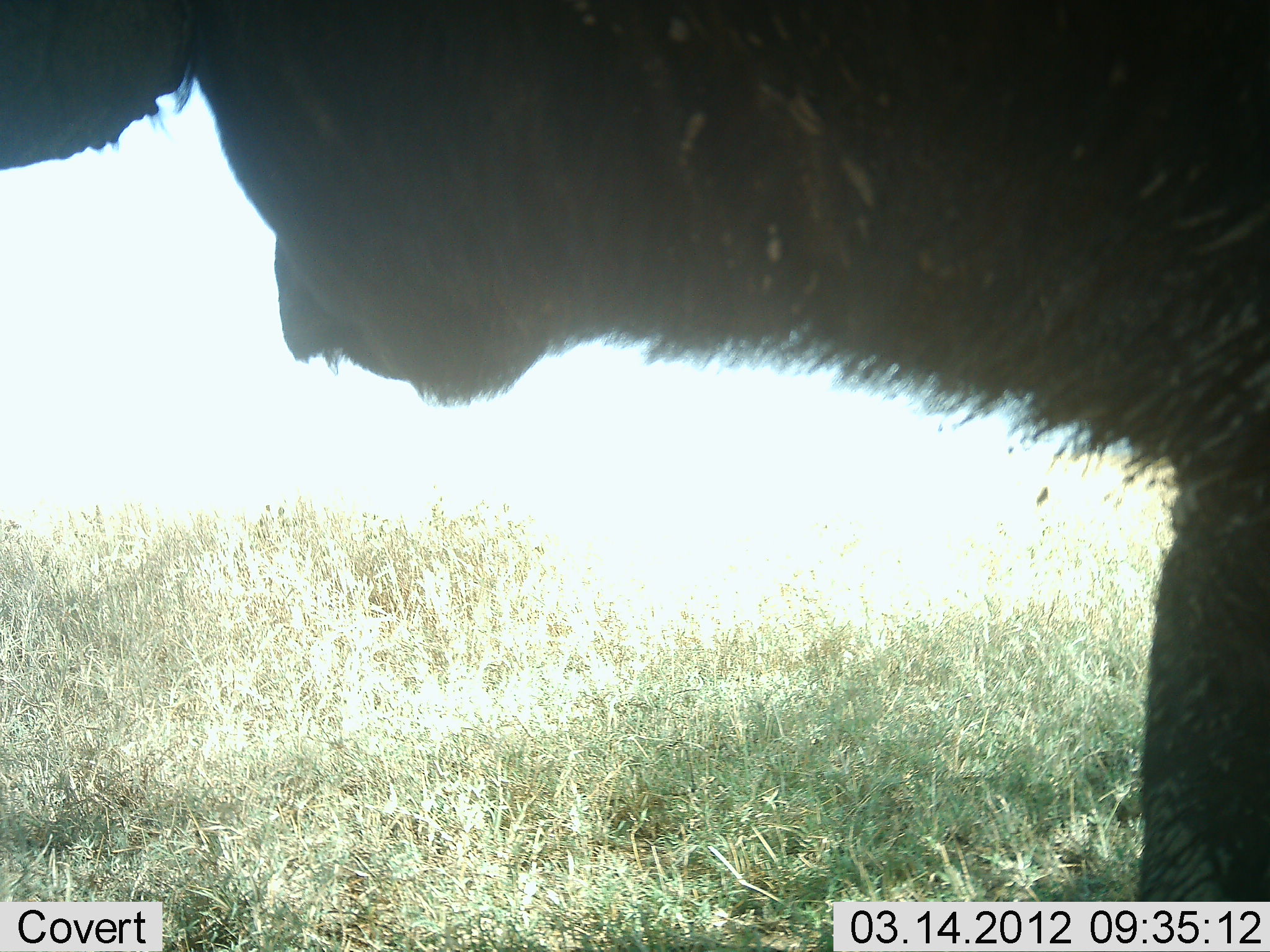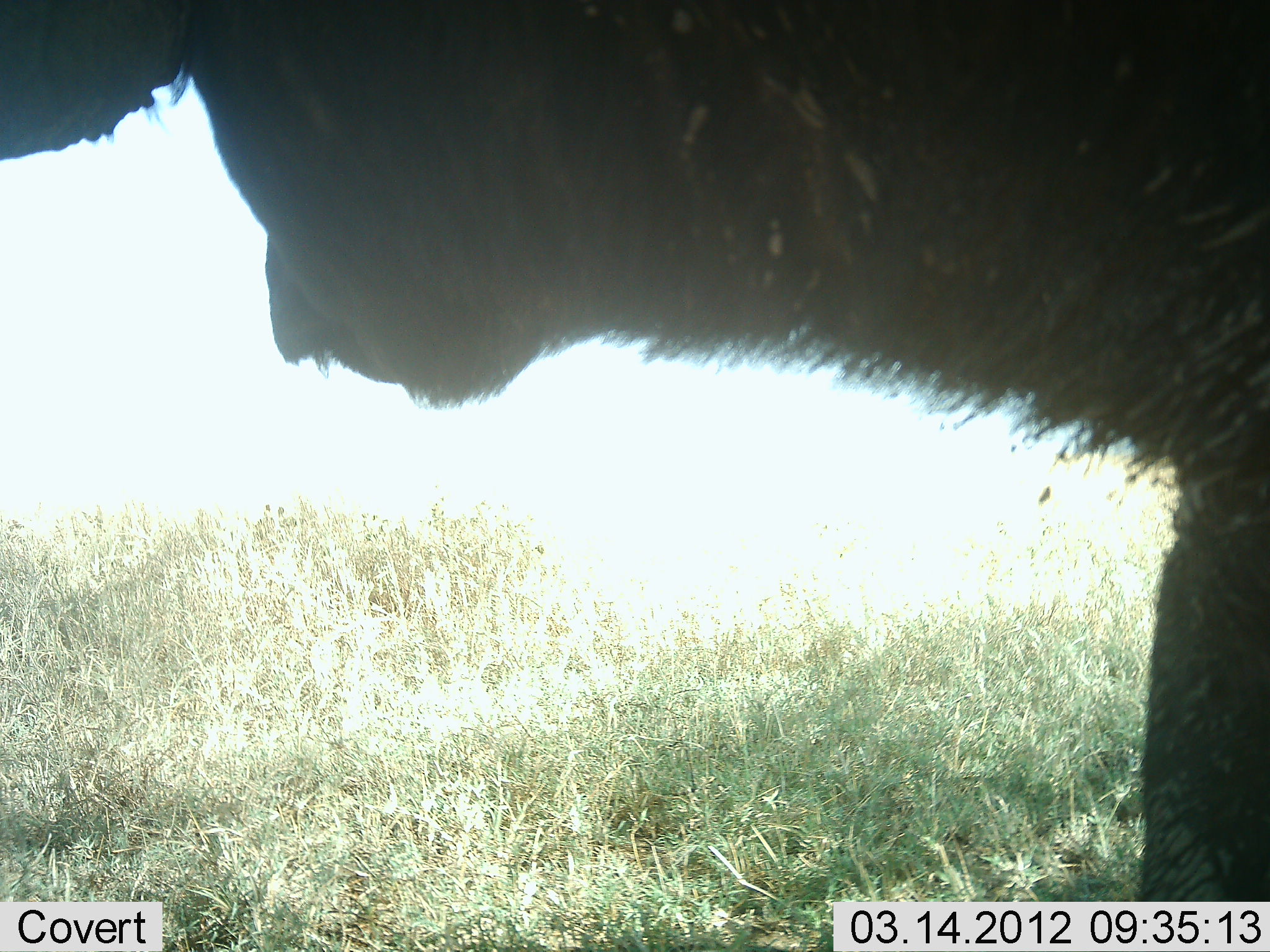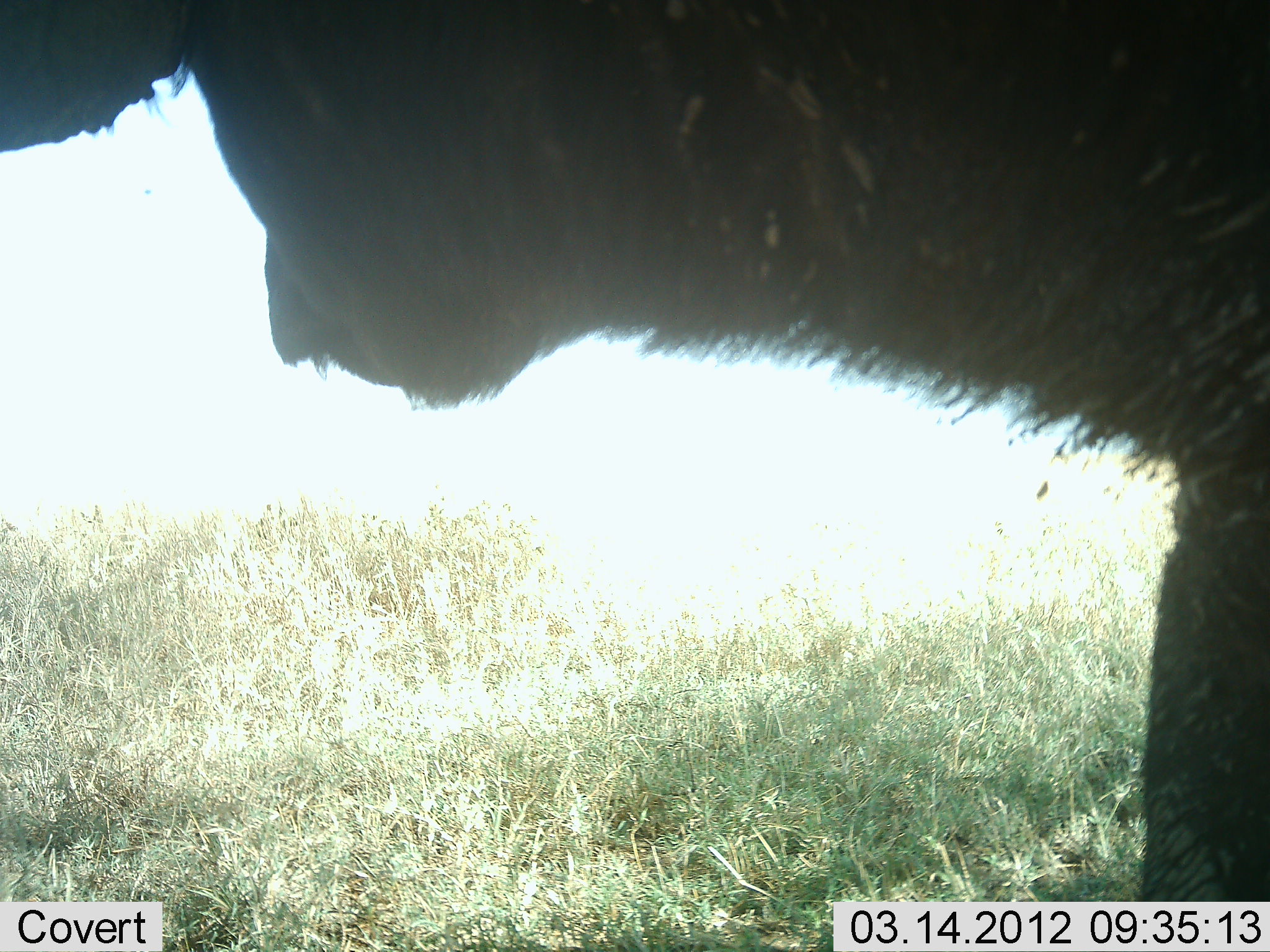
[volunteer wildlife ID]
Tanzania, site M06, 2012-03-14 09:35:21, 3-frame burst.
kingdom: Animalia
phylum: Chordata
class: Mammalia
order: Artiodactyla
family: Bovidae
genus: Syncerus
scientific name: Syncerus caffer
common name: cape buffalo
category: buffalo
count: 1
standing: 100%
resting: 0%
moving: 0%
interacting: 0%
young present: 0%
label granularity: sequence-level